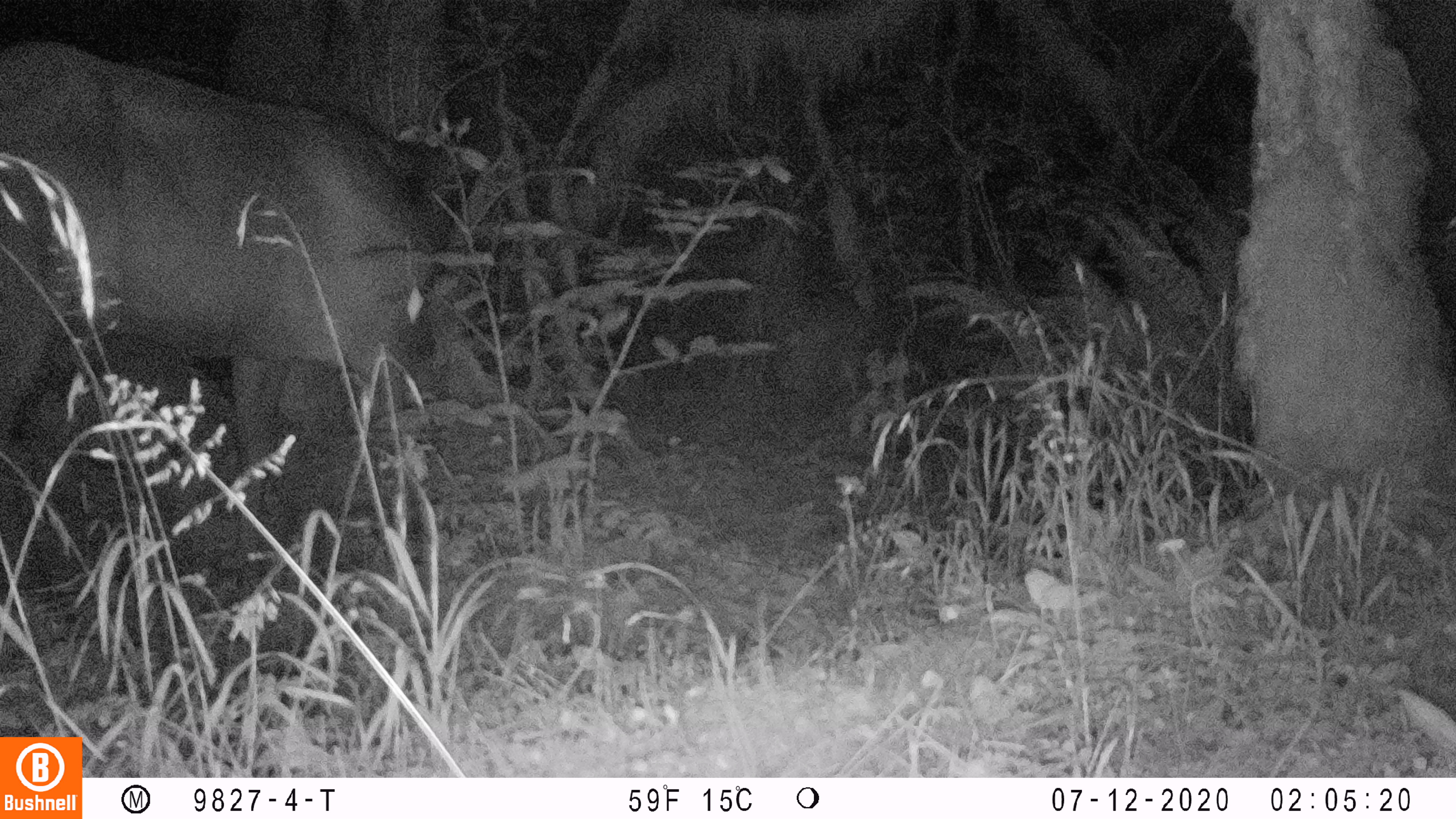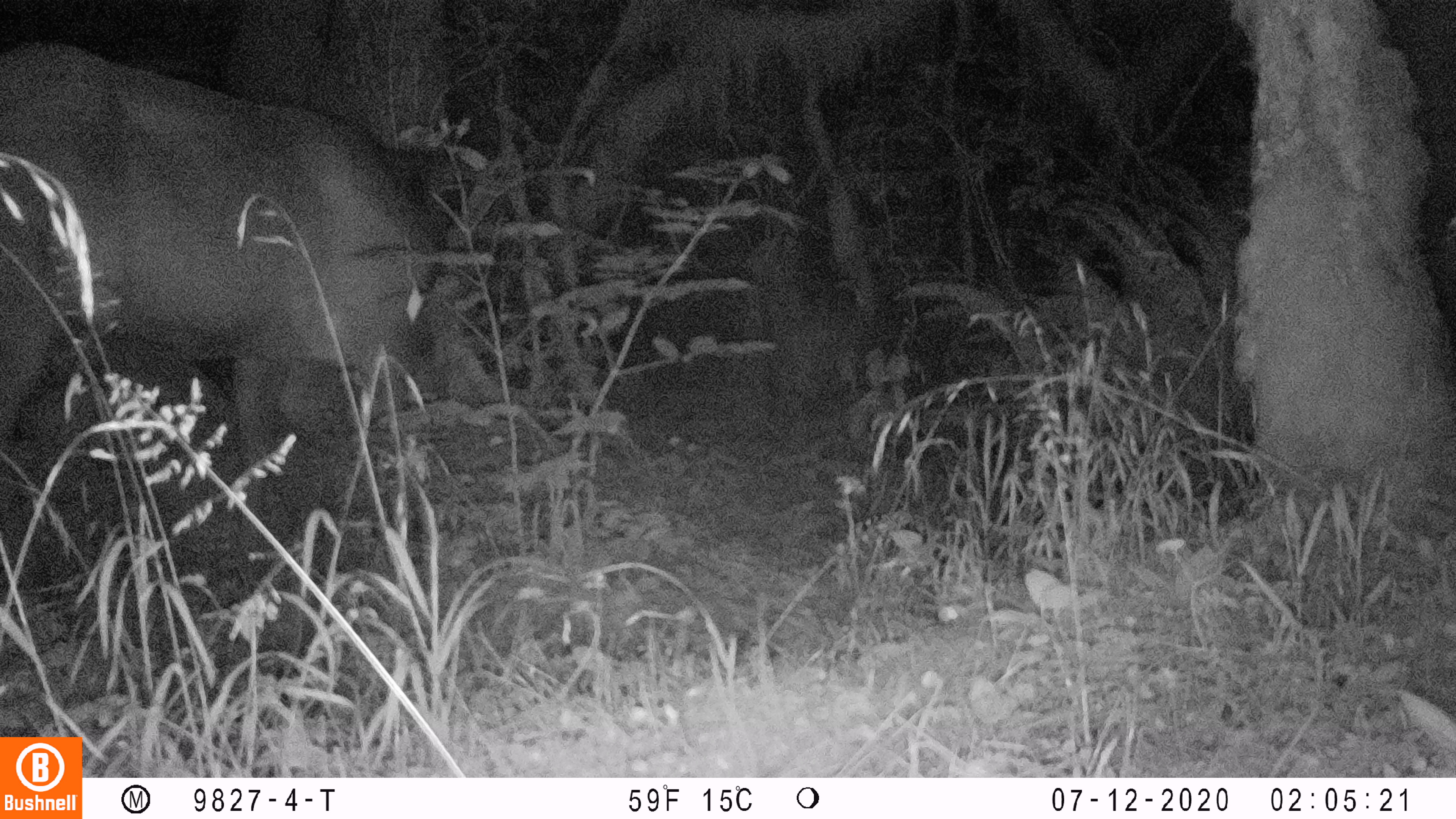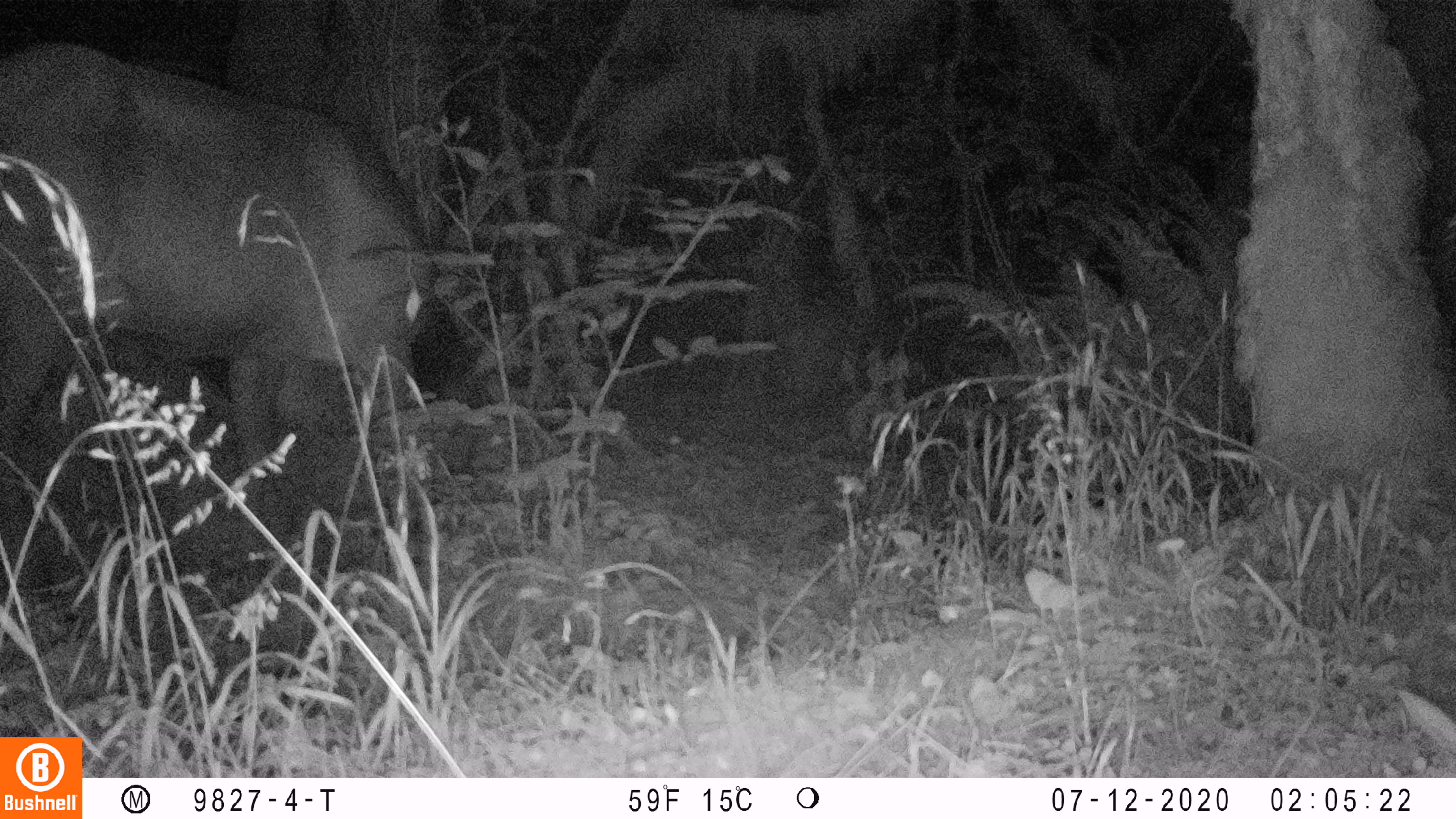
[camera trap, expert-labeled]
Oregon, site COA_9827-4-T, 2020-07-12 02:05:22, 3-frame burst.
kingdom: Animalia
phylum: Chordata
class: Mammalia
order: Artiodactyla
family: Cervidae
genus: Cervus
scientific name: Cervus canadensis roosevelti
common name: roosevelt elk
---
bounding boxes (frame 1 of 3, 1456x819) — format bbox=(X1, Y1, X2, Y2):
roosevelt elk: bbox=(0, 29, 442, 575)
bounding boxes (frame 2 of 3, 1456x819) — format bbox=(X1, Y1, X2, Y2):
roosevelt elk: bbox=(0, 29, 471, 548)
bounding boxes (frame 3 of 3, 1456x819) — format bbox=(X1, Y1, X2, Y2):
roosevelt elk: bbox=(0, 35, 493, 558)